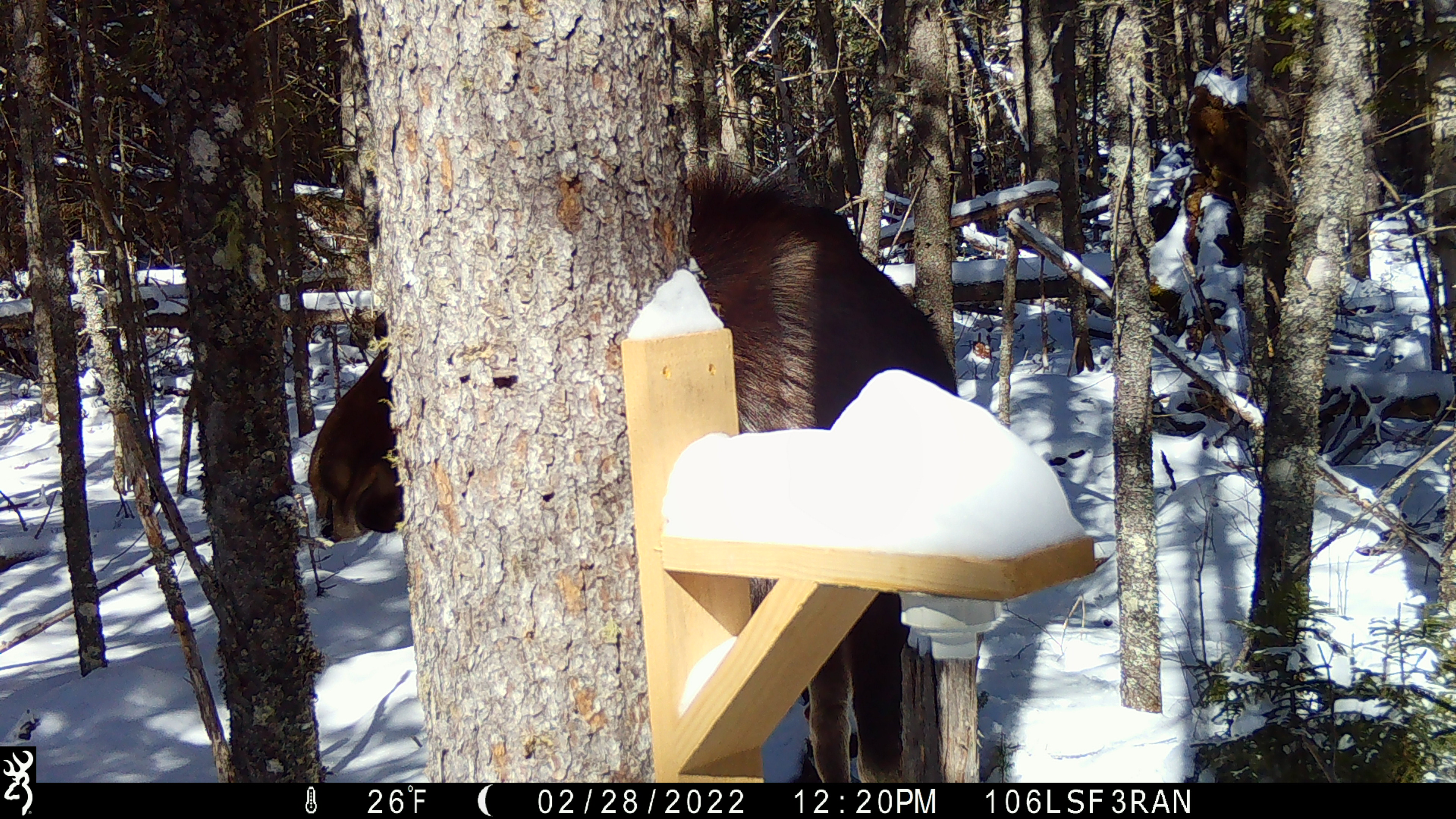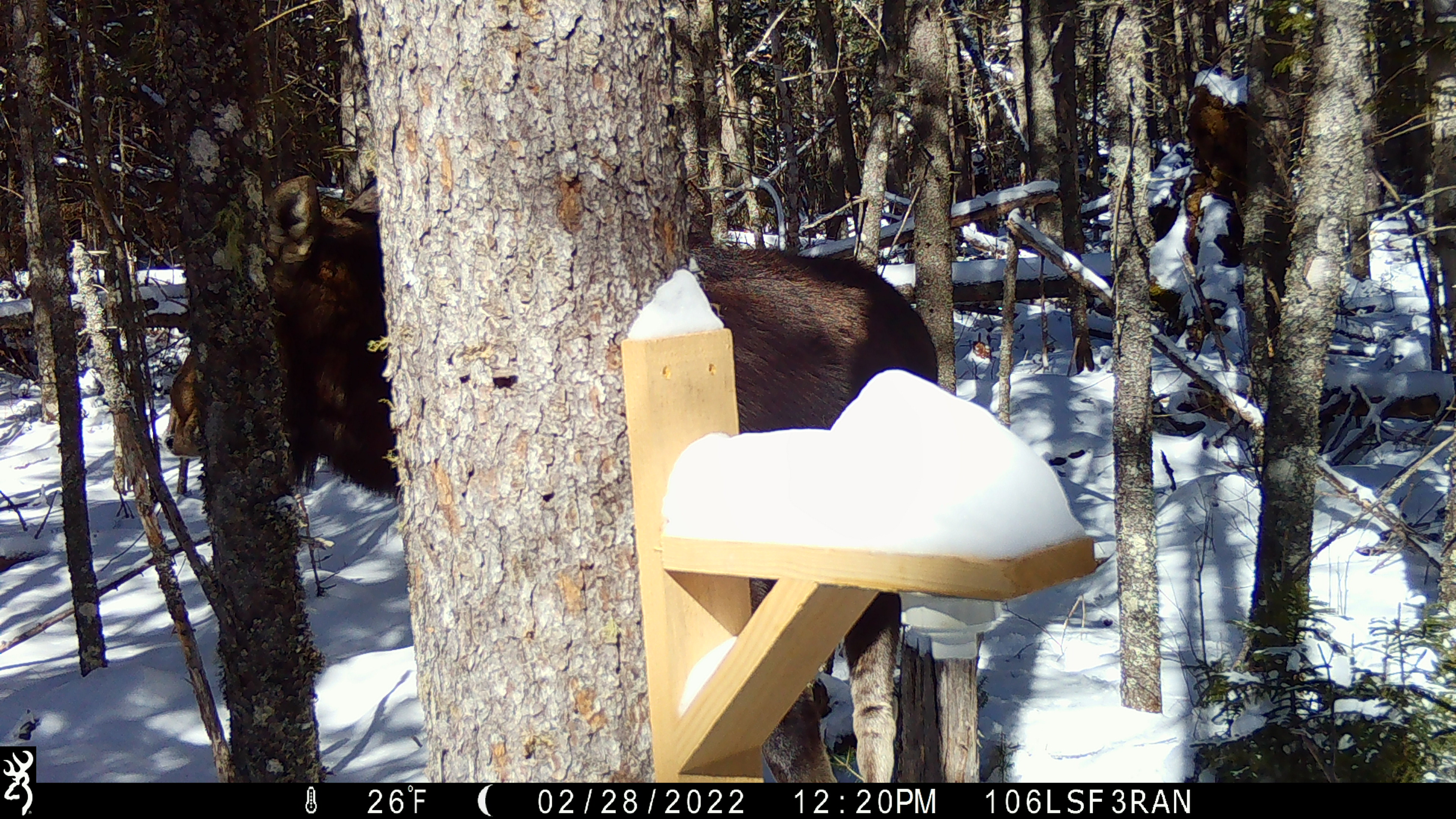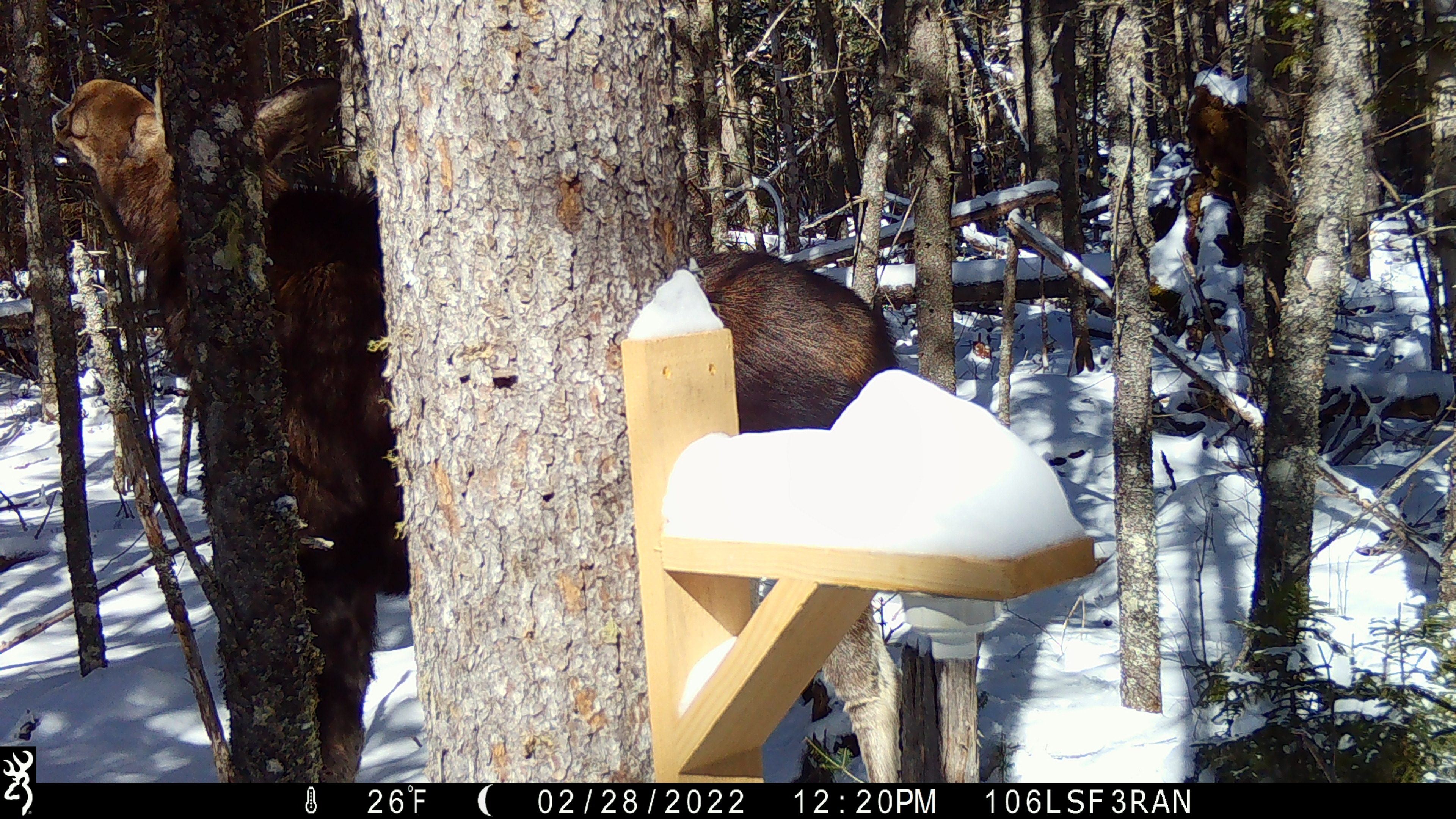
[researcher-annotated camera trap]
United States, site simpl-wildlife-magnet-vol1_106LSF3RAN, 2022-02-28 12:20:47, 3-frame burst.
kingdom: Animalia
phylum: Chordata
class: Mammalia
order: Artiodactyla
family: Cervidae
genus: Alces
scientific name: Alces alces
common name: moose